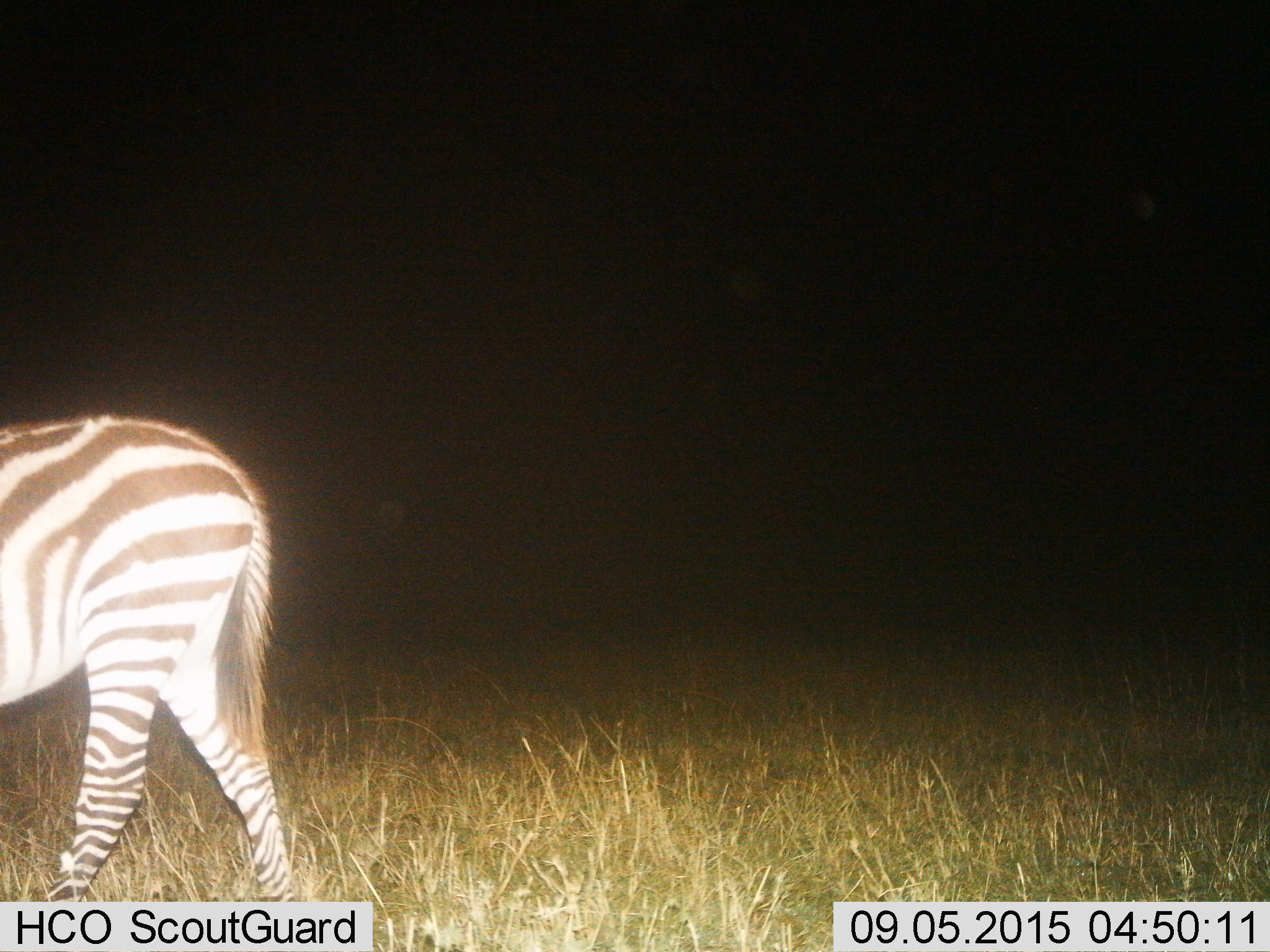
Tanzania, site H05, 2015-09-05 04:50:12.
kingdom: Animalia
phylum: Chordata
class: Mammalia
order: Perissodactyla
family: Equidae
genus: Equus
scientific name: Equus quagga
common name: plains zebra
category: zebra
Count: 1.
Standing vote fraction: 56%.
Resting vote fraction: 0%.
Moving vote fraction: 56%.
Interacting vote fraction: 0%.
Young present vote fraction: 11%.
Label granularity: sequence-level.